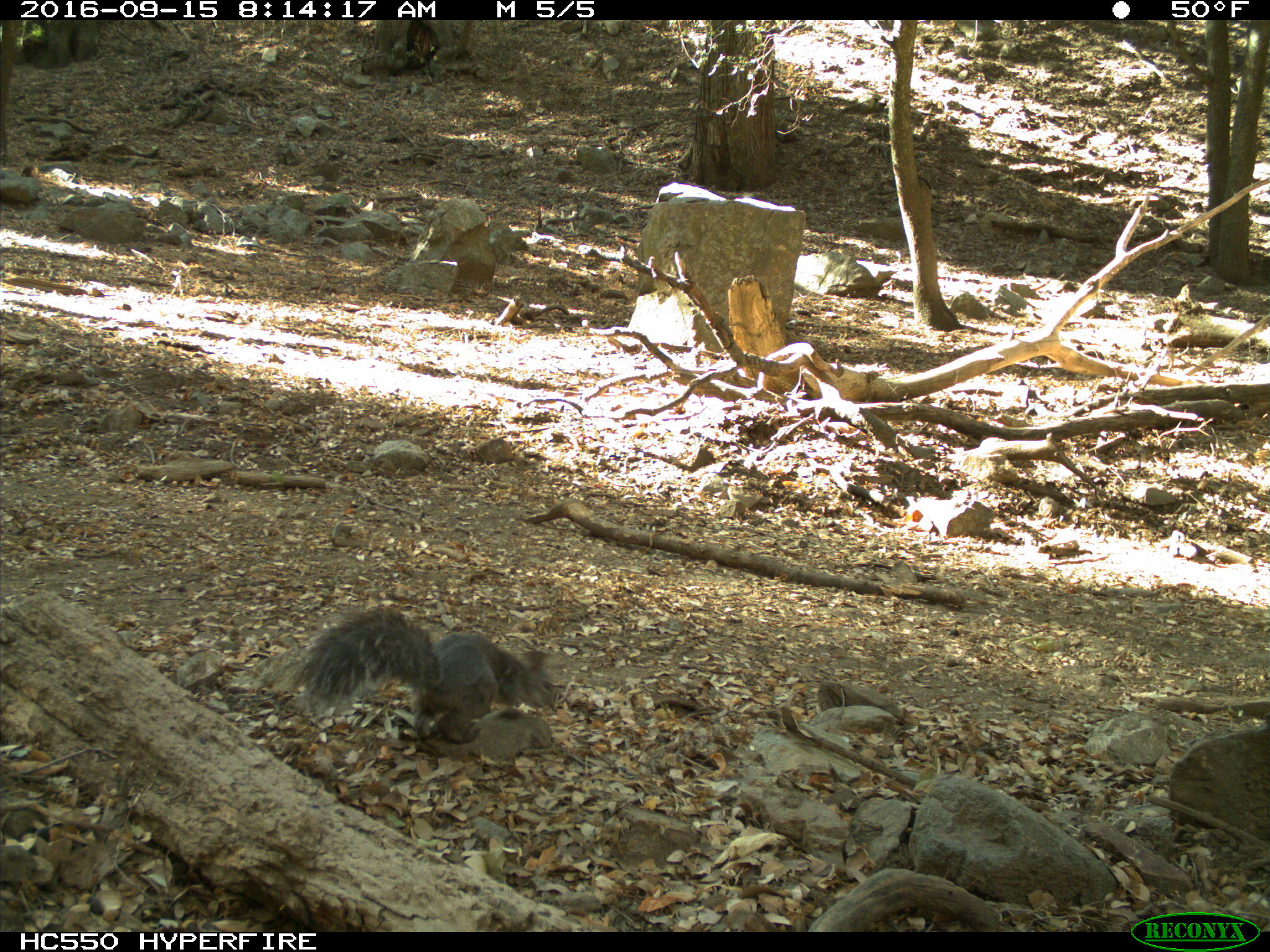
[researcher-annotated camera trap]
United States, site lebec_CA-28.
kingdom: Animalia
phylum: Chordata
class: Mammalia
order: Rodentia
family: Sciuridae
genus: Sciurus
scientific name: Sciurus carolinensis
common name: eastern gray squirrel